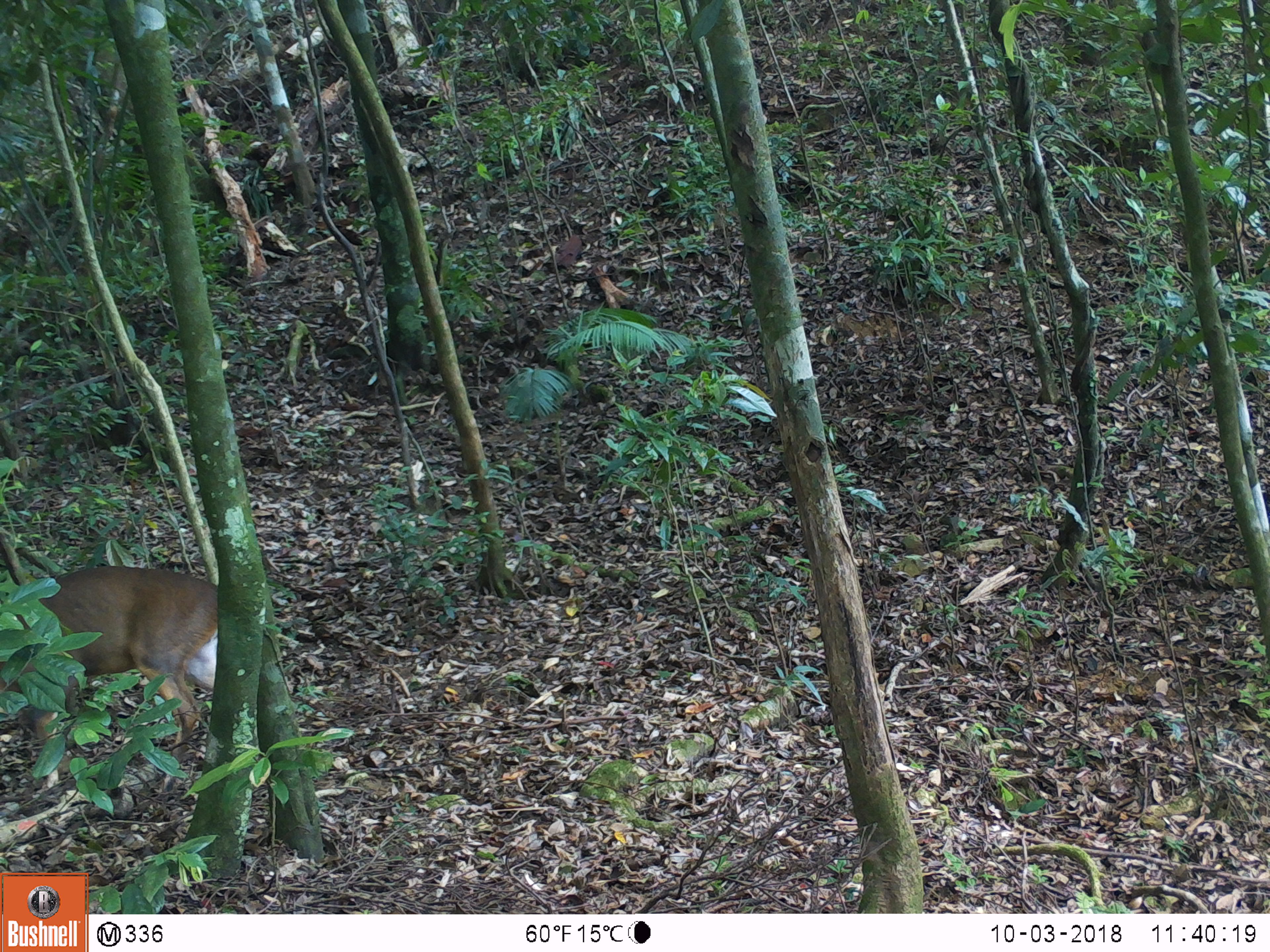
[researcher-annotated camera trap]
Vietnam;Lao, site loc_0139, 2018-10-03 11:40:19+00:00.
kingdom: Animalia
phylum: Chordata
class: Mammalia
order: Artiodactyla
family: Cervidae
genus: Muntiacus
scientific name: Muntiacus vuquangensis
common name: large-antlered muntjac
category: large antlered muntjac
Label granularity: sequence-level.